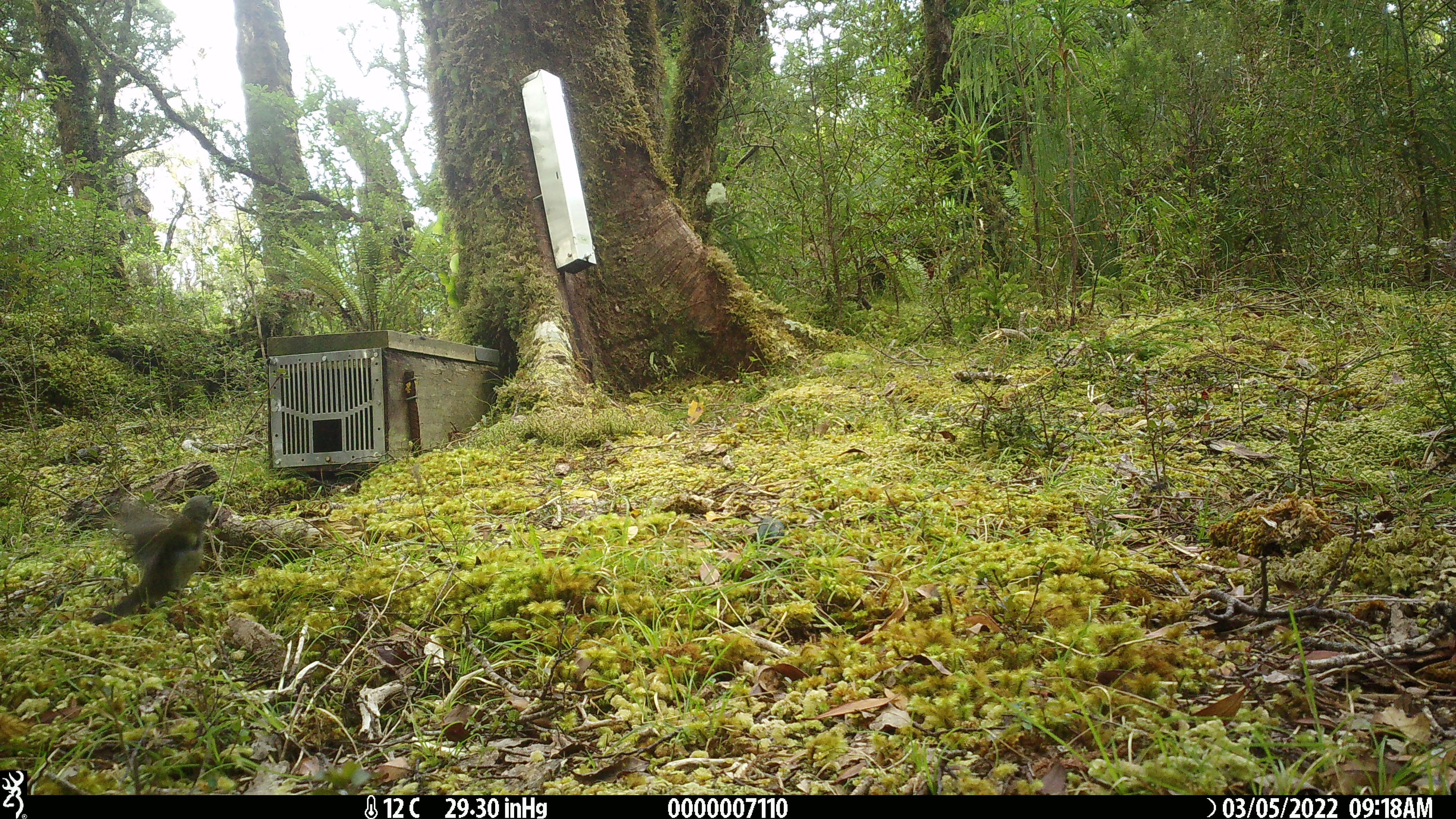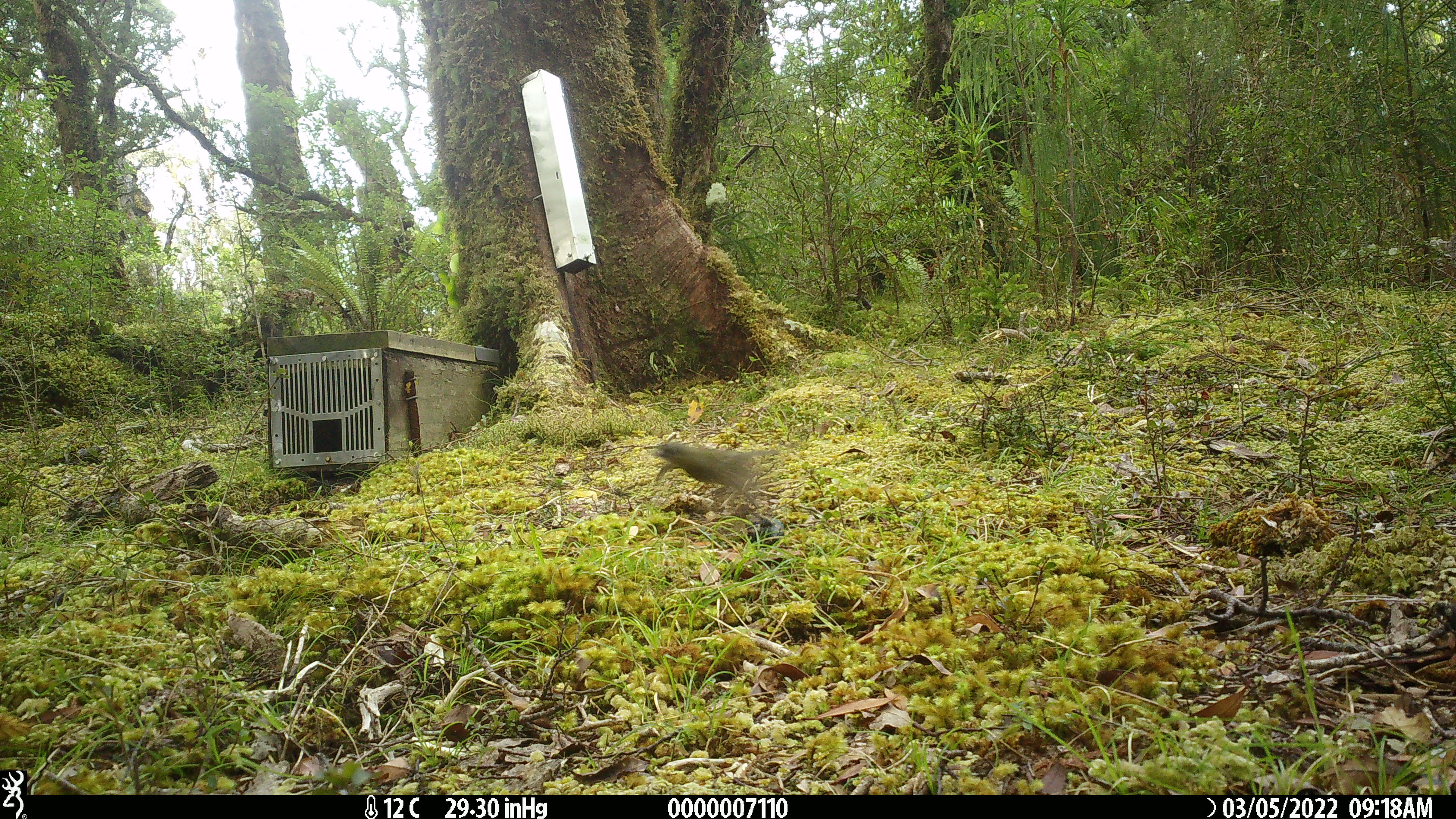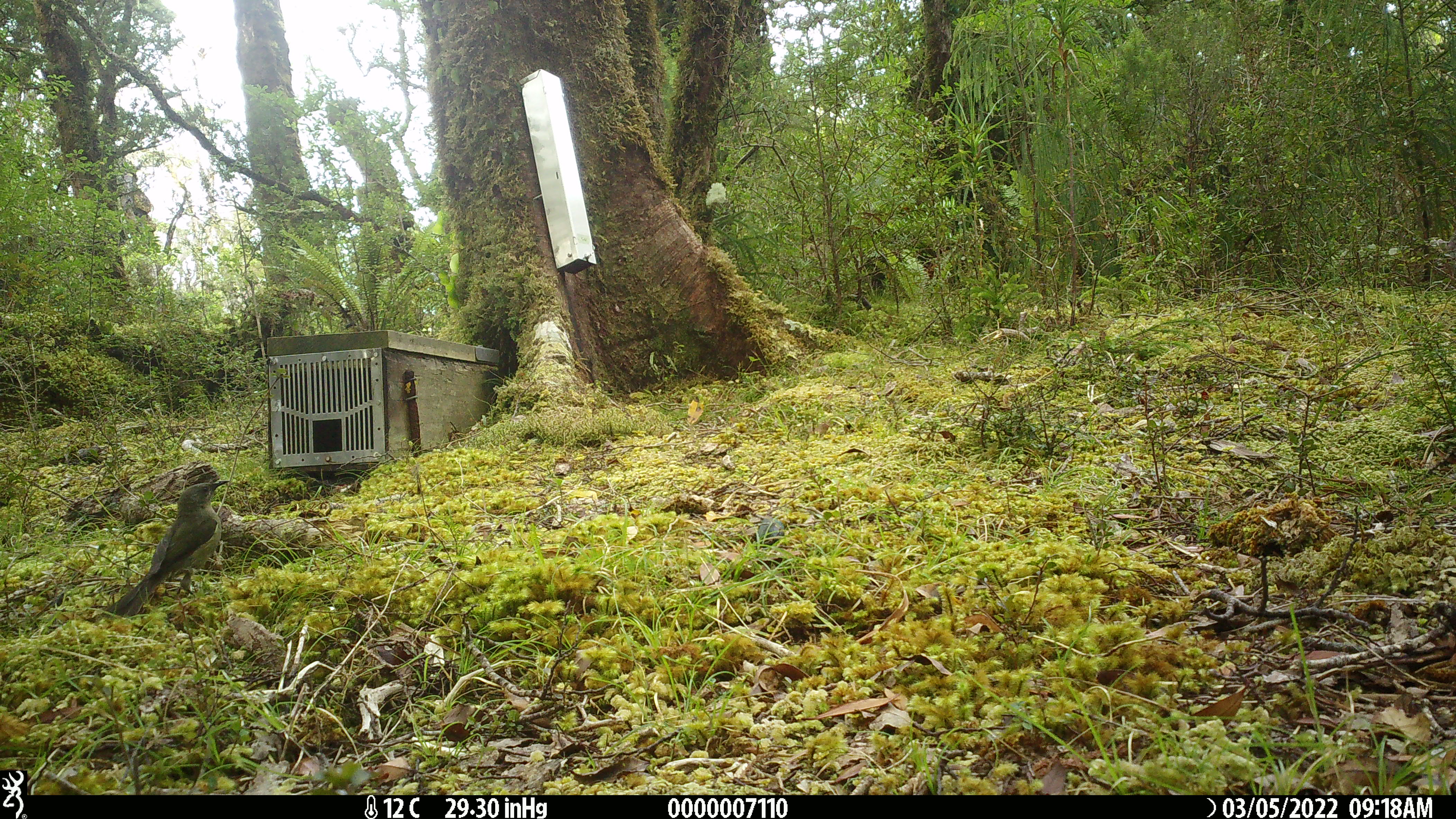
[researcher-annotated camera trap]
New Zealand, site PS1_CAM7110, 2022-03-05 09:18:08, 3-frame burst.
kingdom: Animalia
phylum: Chordata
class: Aves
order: Passeriformes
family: Meliphagidae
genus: Anthornis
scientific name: Anthornis melanura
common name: new zealand bellbird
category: bellbird